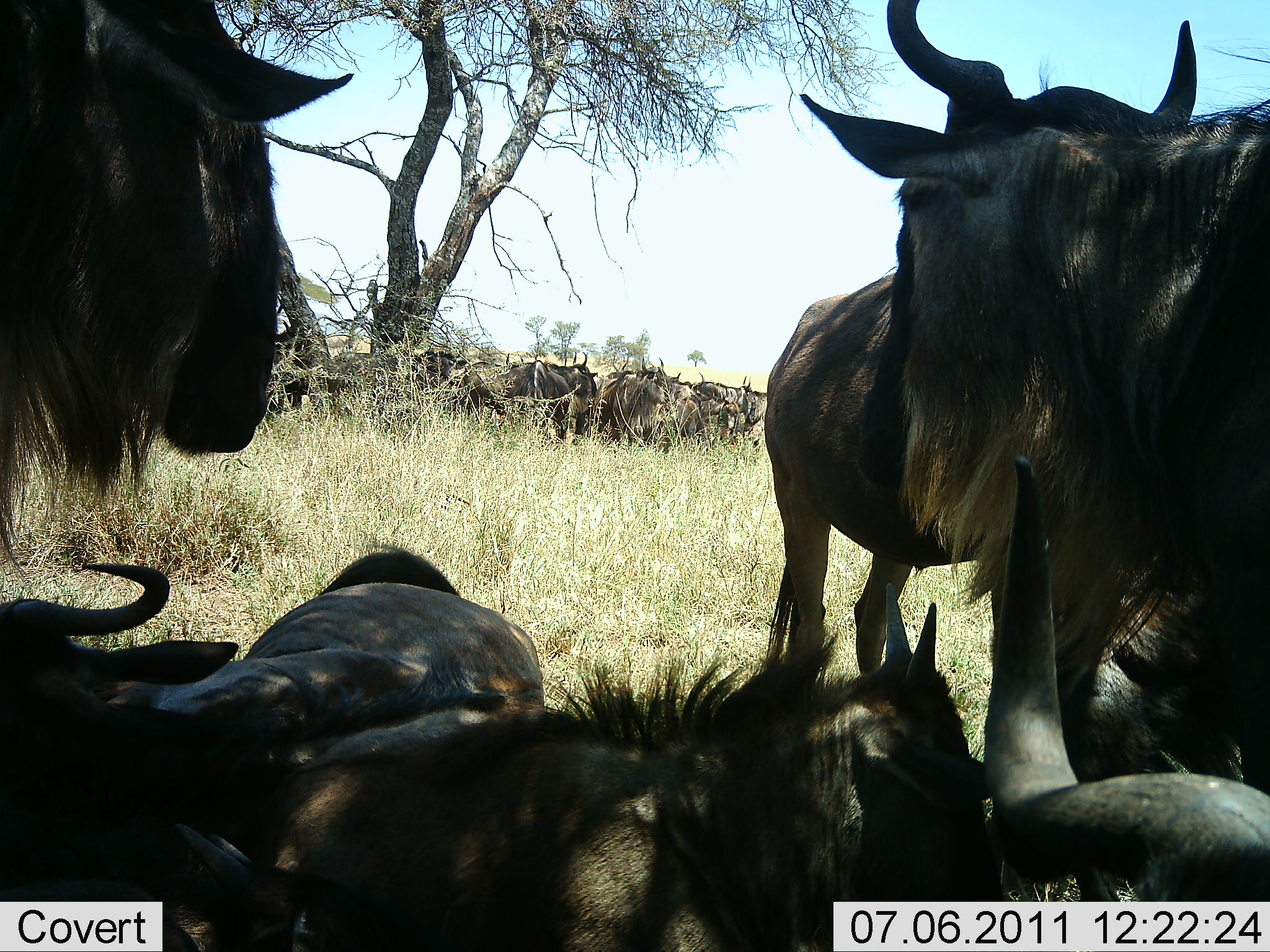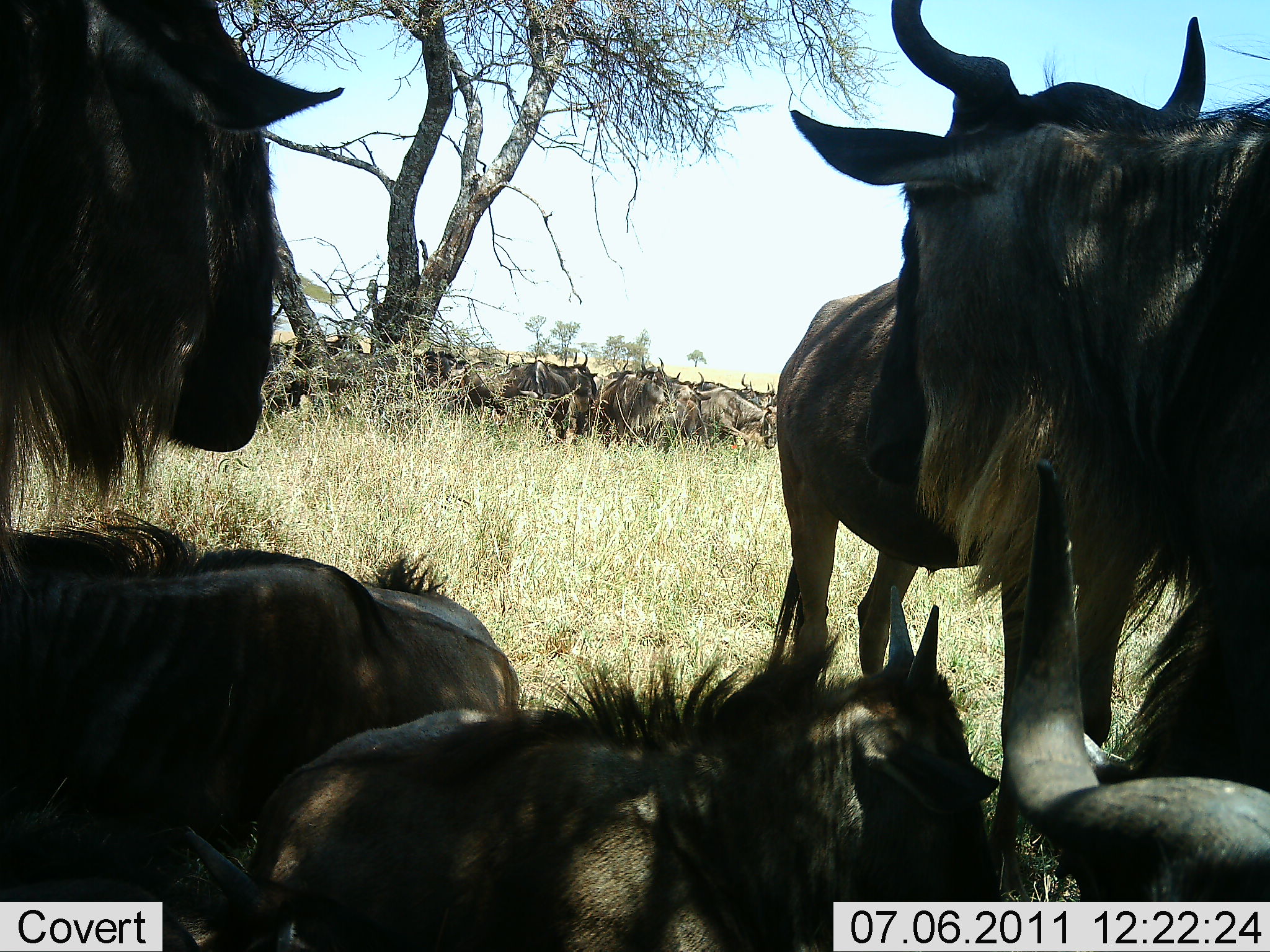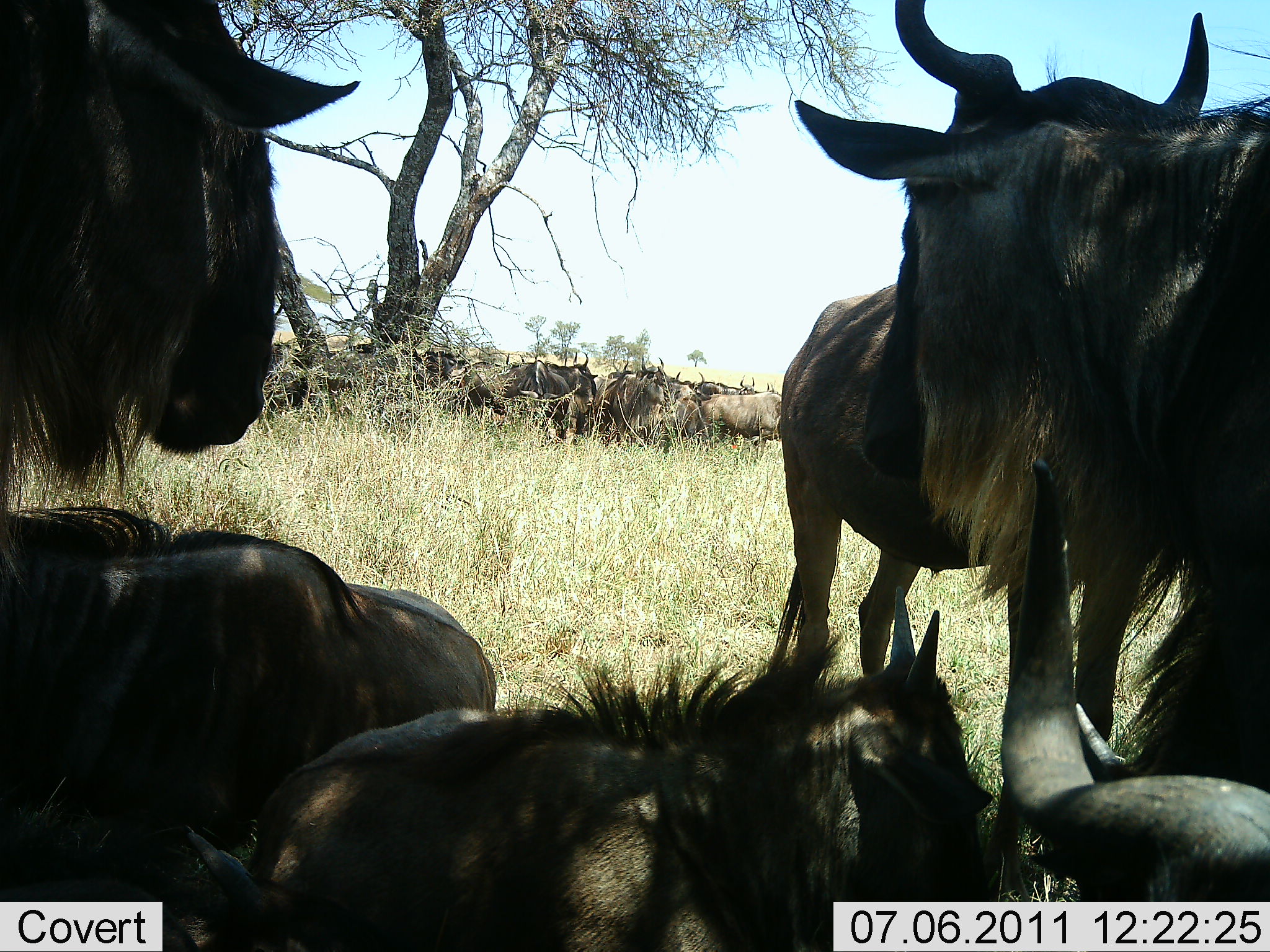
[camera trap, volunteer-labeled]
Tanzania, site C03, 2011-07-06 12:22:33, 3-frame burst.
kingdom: Animalia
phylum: Chordata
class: Mammalia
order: Artiodactyla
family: Bovidae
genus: Connochaetes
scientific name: Connochaetes taurinus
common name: blue wildebeest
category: wildebeest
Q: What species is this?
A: Wildebeest (blue wildebeest) (Connochaetes taurinus).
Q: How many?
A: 11-50.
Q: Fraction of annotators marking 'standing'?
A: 42%.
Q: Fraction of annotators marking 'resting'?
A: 100%.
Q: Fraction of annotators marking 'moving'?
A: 8%.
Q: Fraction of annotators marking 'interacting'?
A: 17%.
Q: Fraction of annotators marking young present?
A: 8%.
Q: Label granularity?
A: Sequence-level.